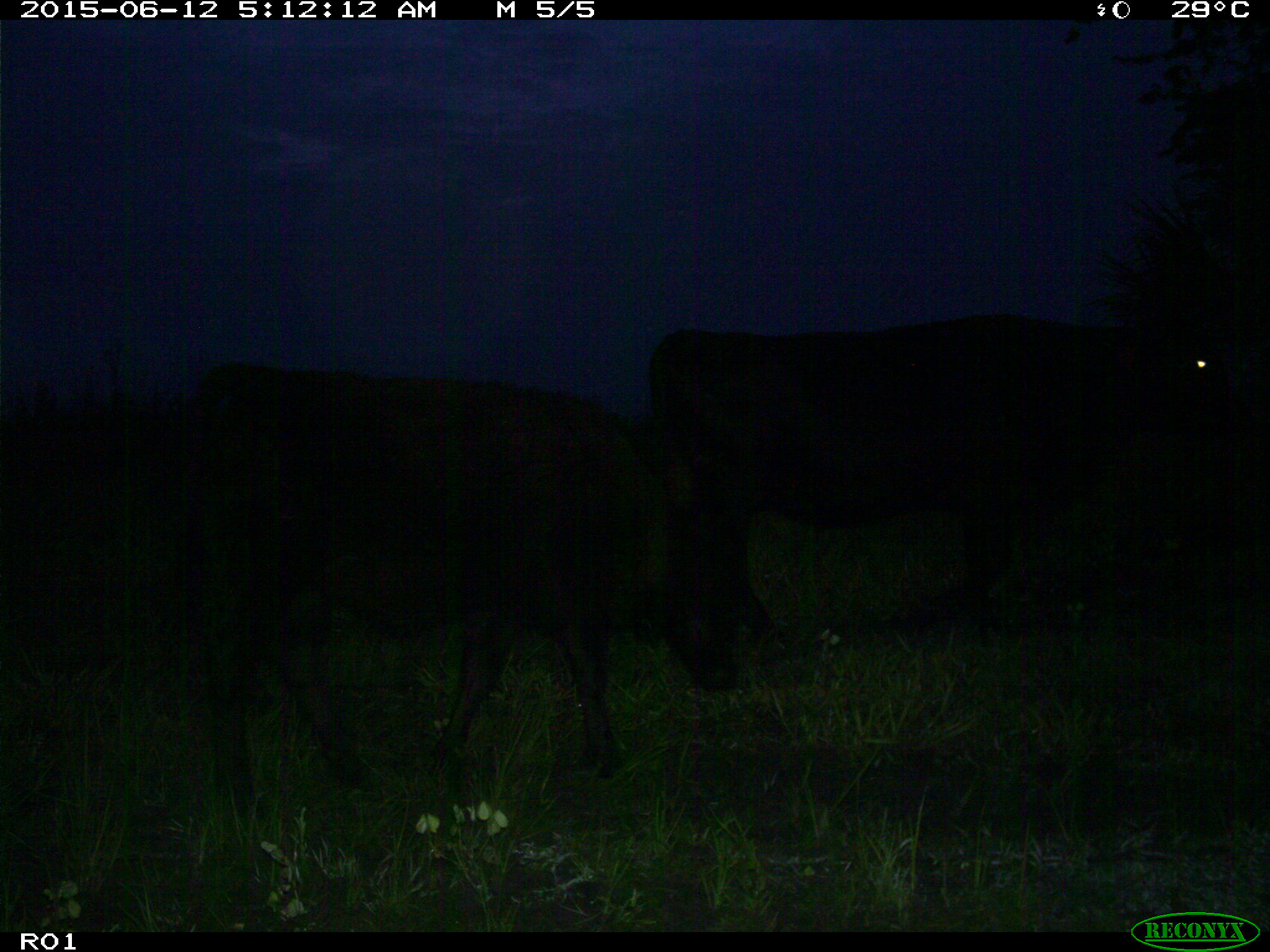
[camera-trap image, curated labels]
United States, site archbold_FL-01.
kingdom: Animalia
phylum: Chordata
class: Mammalia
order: Artiodactyla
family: Bovidae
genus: Bos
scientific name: Bos taurus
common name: domestic cow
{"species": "Bos taurus (domestic cow)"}